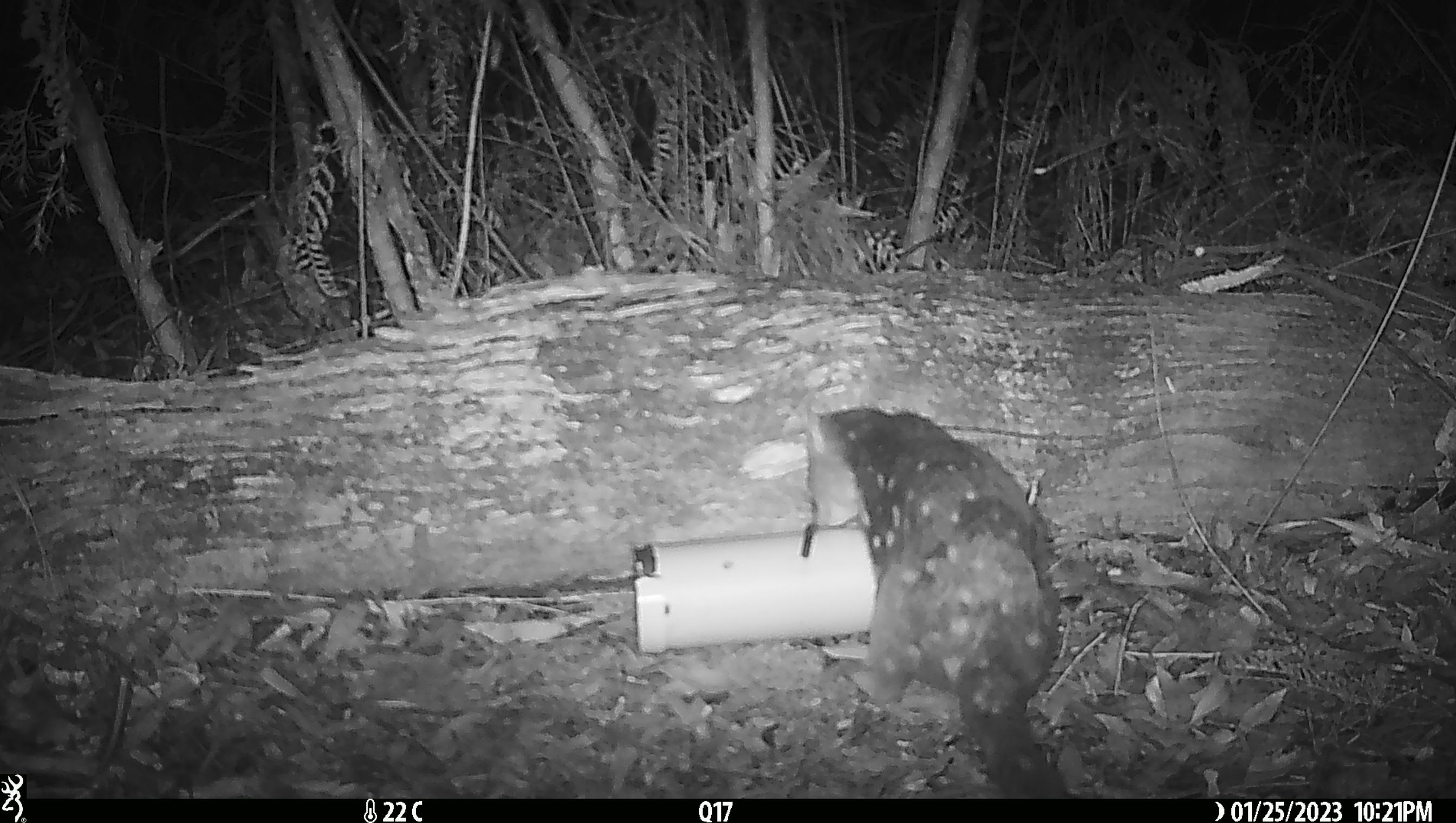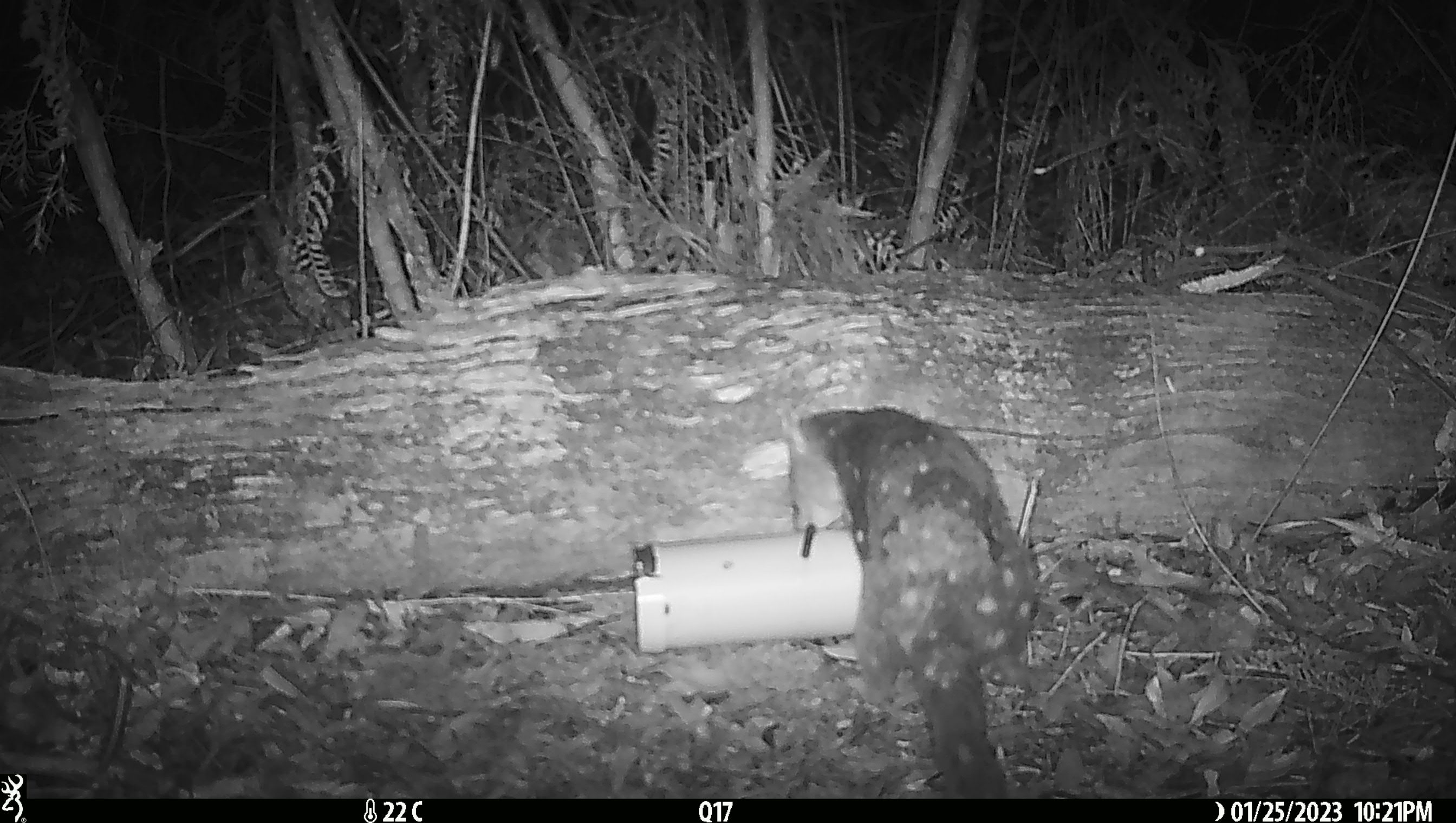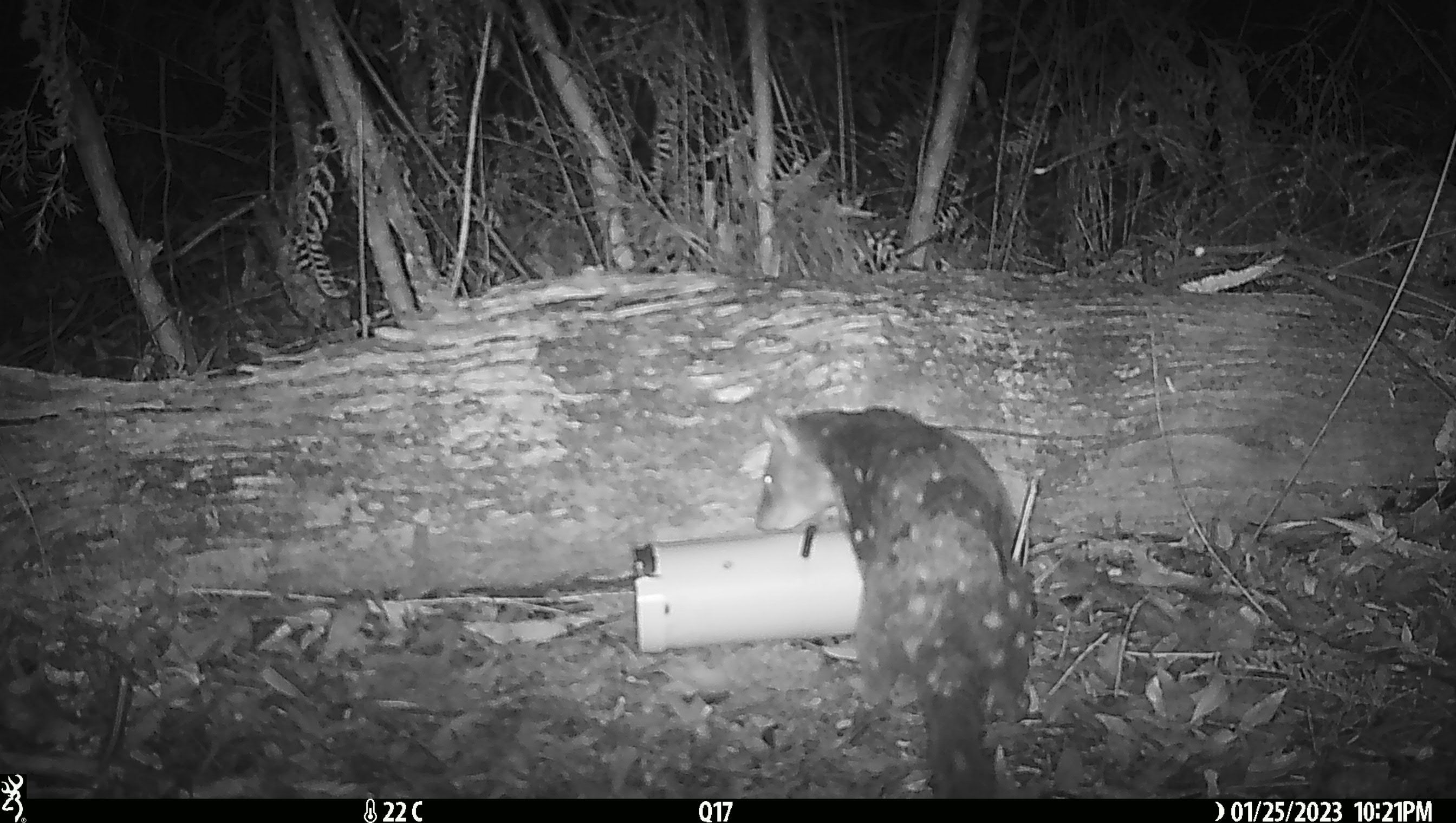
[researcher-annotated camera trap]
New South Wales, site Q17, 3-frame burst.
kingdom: Animalia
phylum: Chordata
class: Mammalia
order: Dasyuromorphia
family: Dasyuridae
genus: Dasyurus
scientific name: Dasyurus maculatus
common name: spotted-tailed quoll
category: quoll